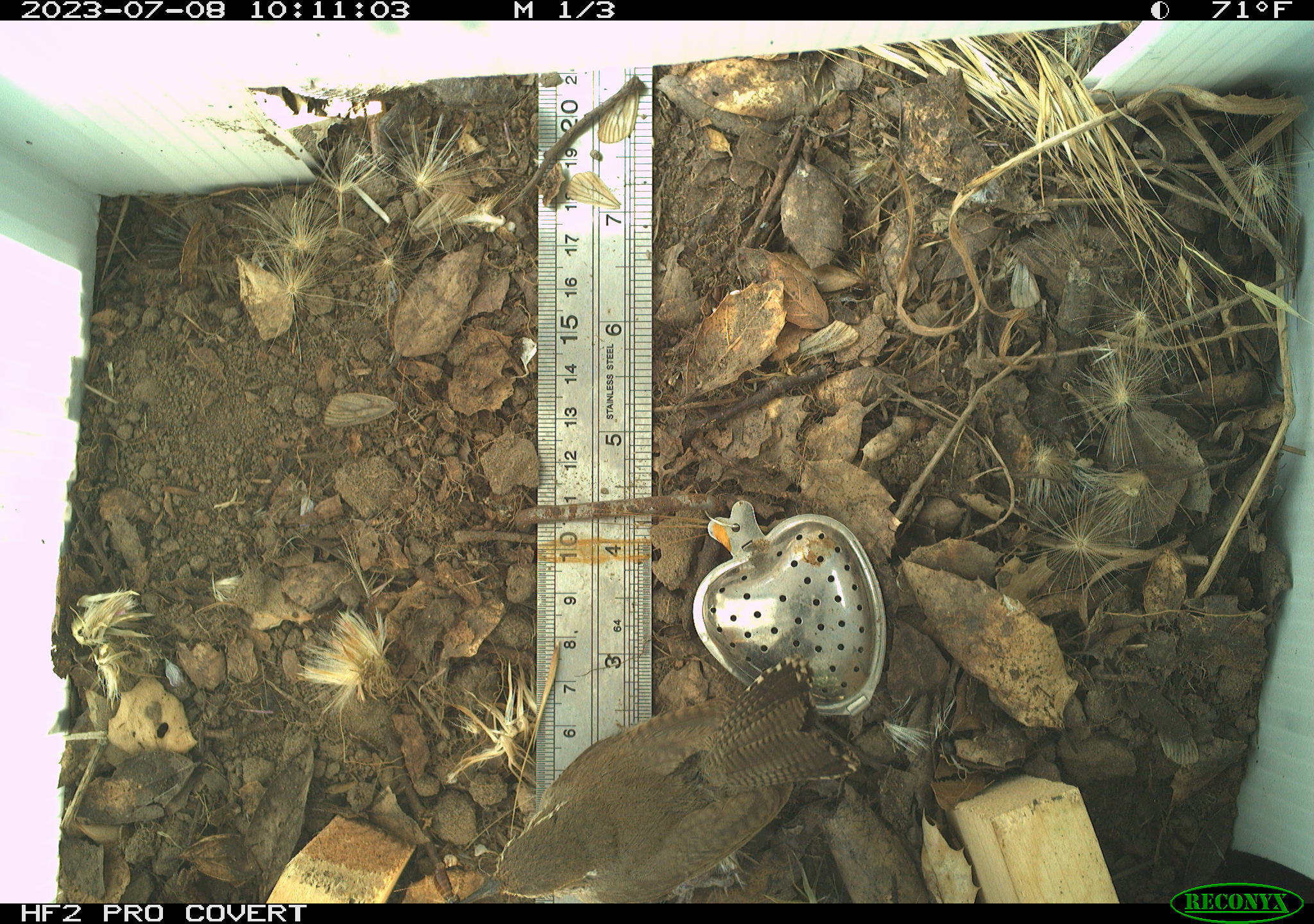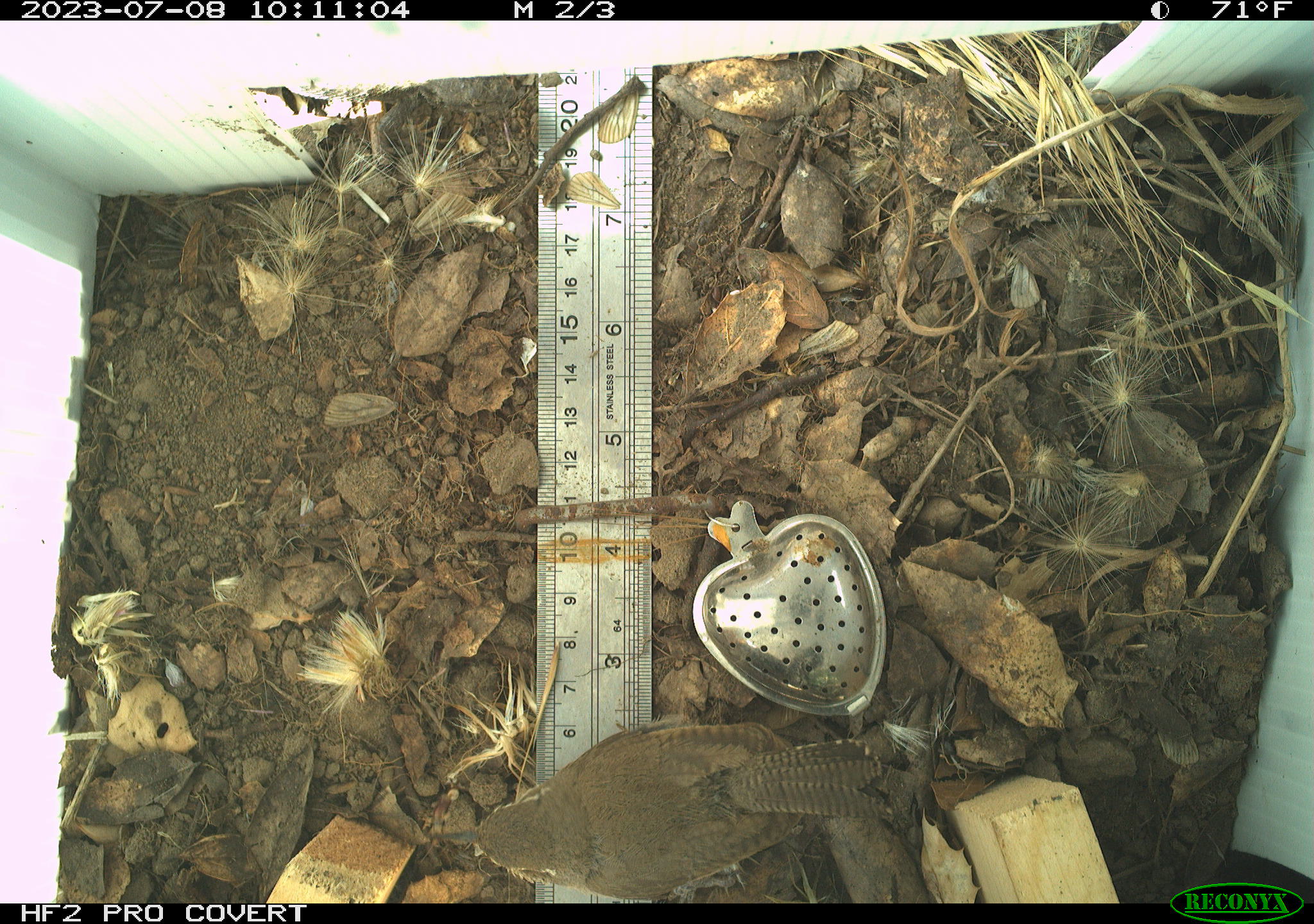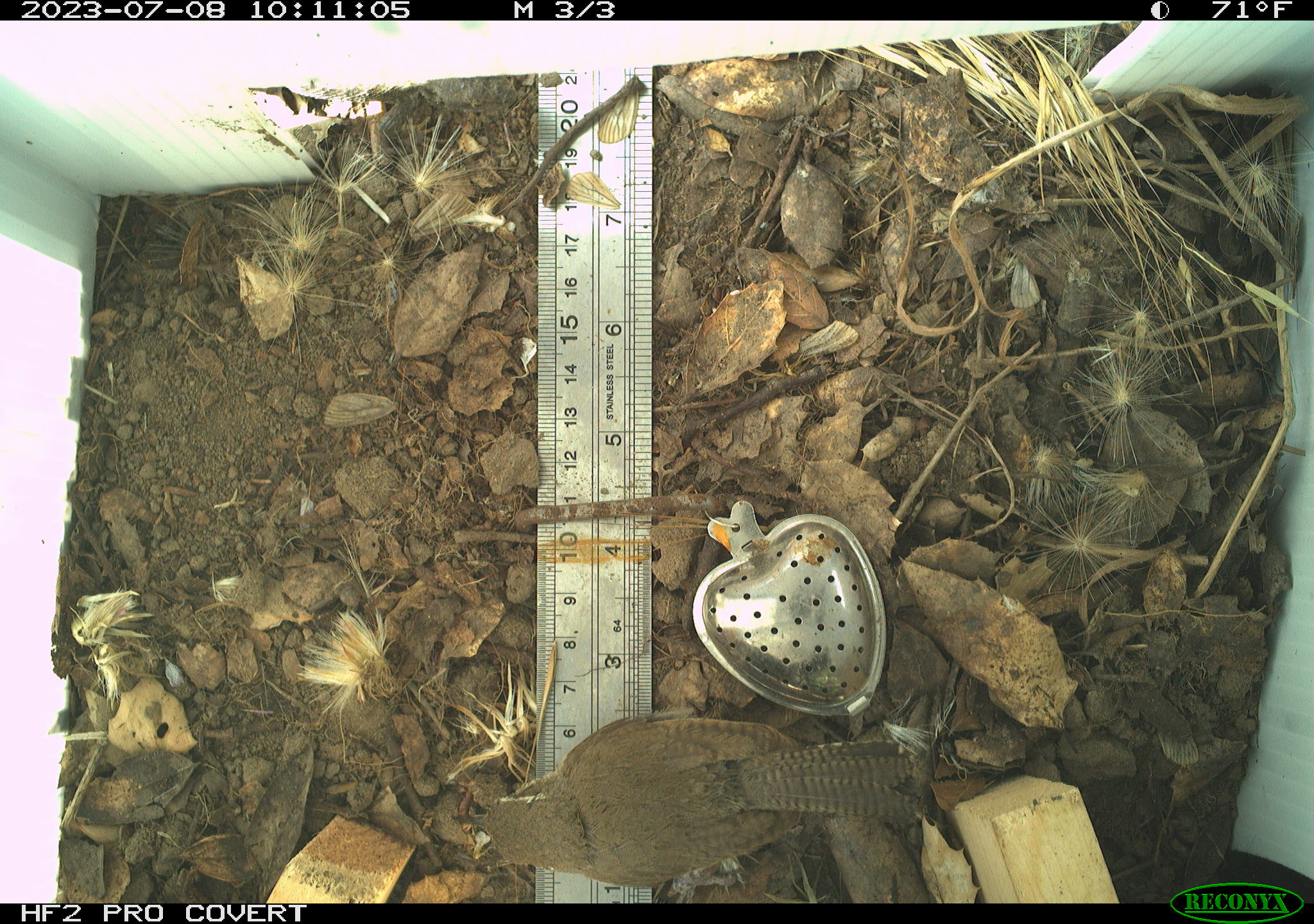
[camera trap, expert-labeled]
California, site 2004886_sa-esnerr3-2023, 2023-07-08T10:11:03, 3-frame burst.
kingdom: Animalia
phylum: Chordata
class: Aves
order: Passeriformes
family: Troglodytidae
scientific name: Troglodytidae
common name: wren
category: troglodytidae family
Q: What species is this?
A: Troglodytidae family (wren) (Troglodytidae).